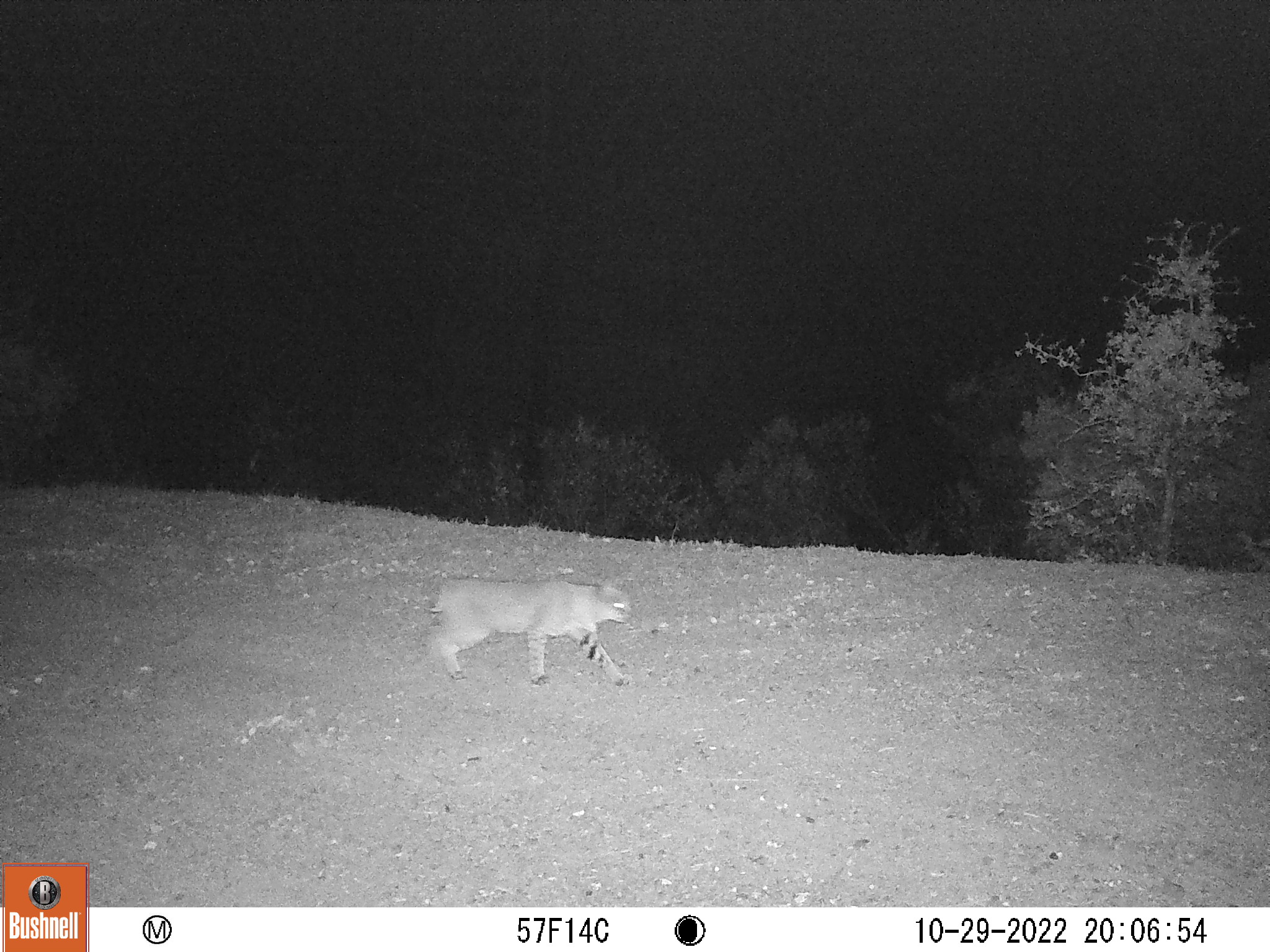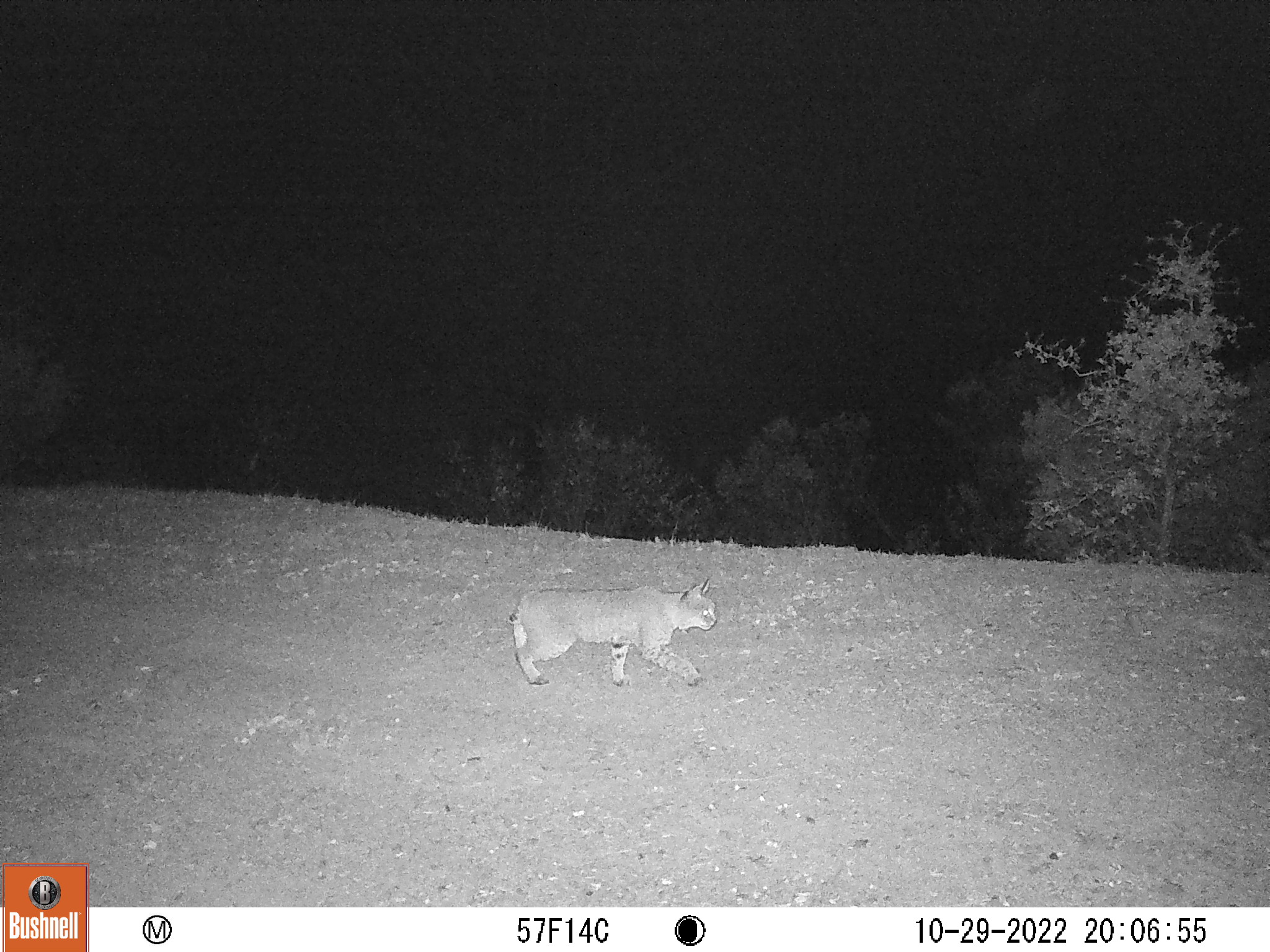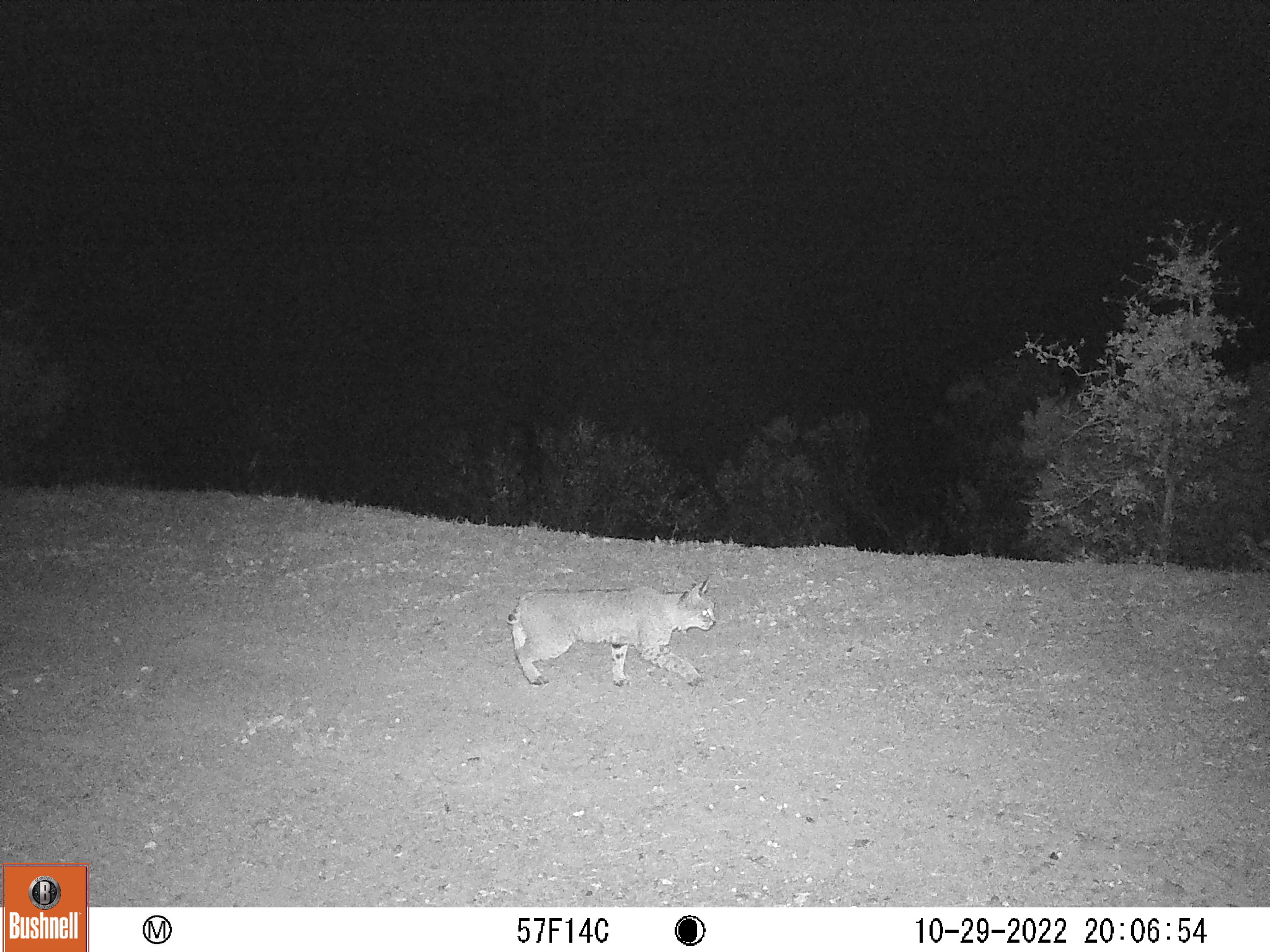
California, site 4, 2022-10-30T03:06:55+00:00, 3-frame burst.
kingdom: Animalia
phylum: Chordata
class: Mammalia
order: Carnivora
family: Felidae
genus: Lynx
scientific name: Lynx rufus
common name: bobcat